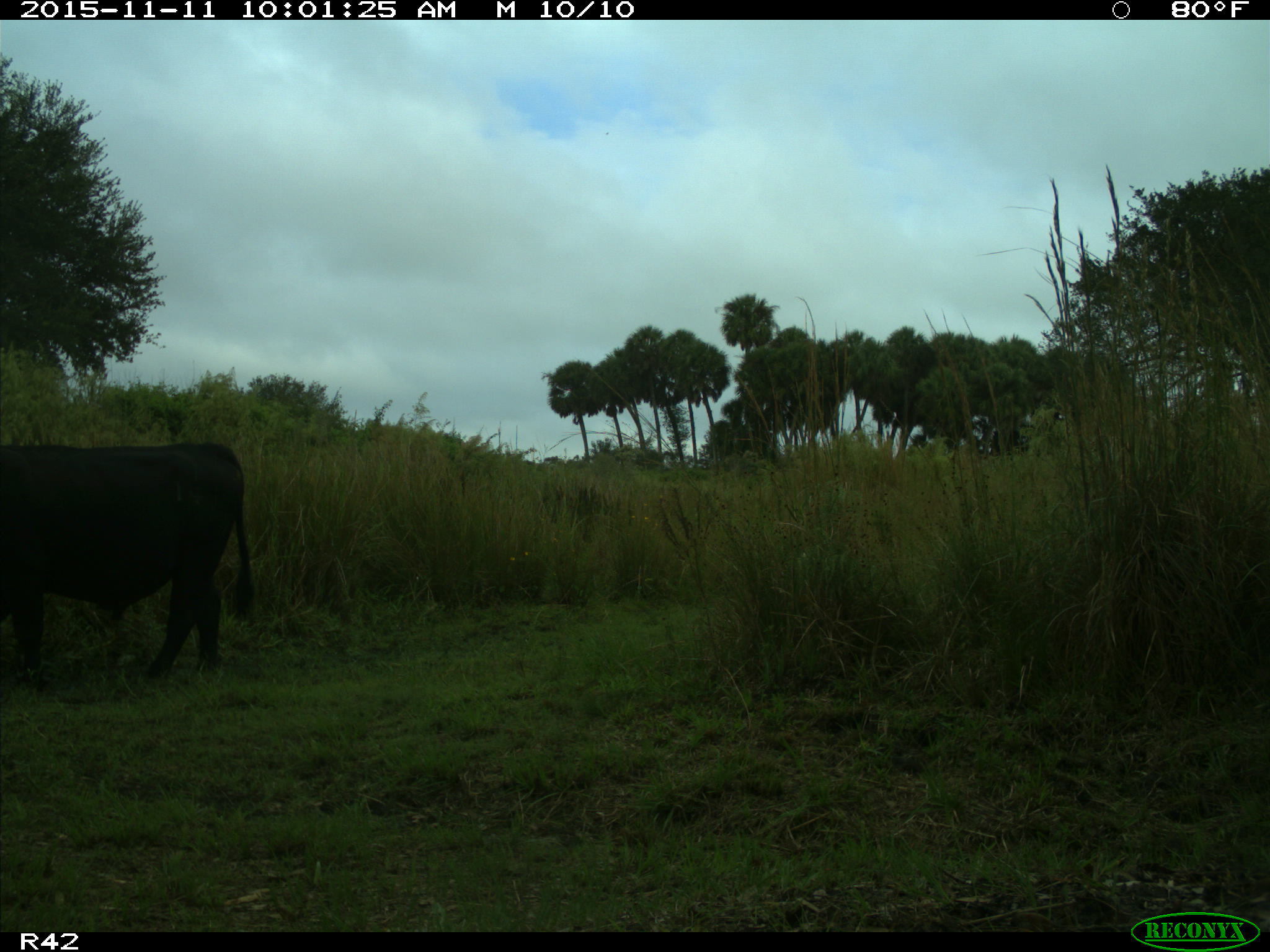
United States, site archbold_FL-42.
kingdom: Animalia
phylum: Chordata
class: Mammalia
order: Artiodactyla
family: Bovidae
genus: Bos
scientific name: Bos taurus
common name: domestic cow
Bos taurus (domestic cow).